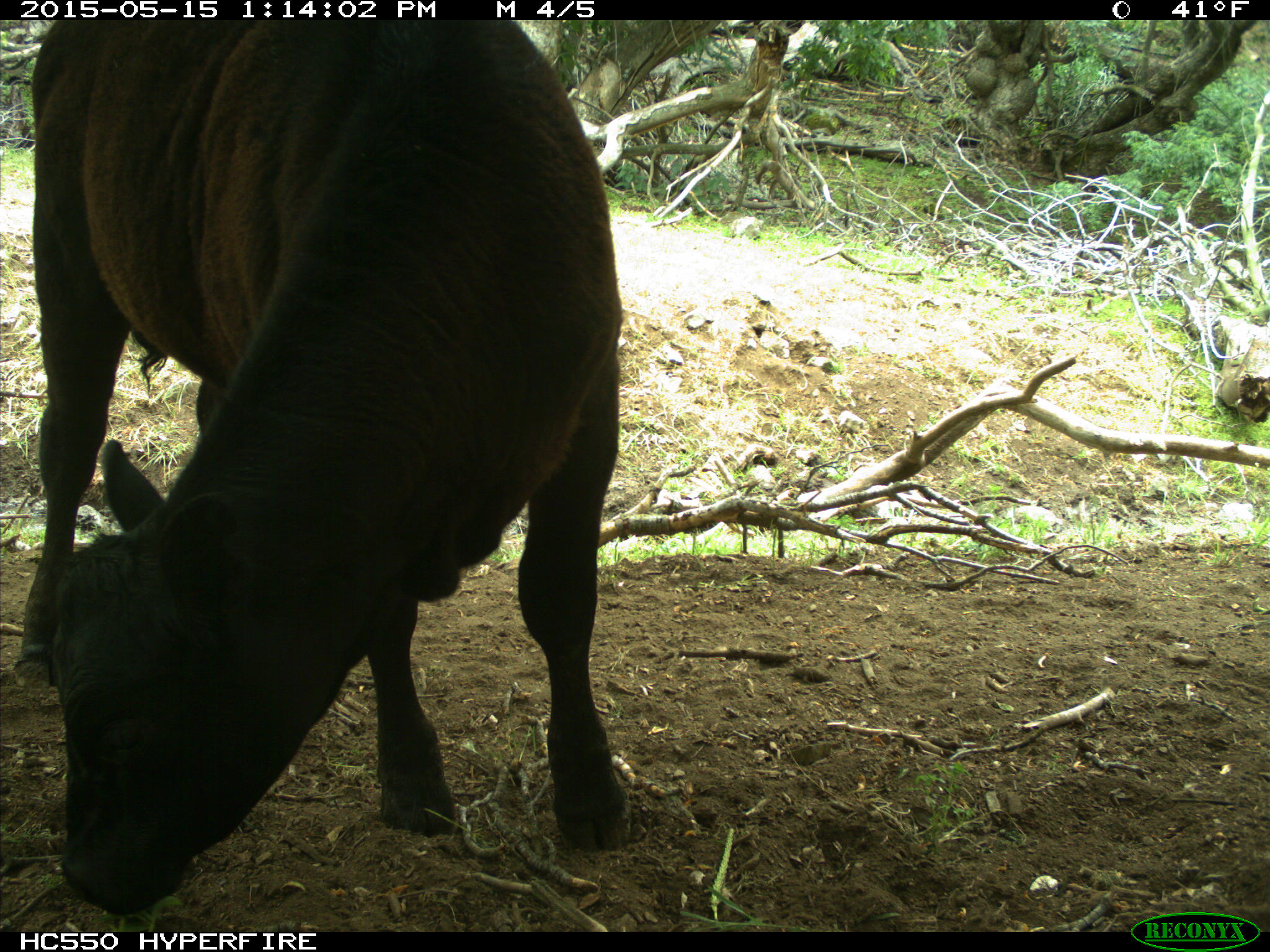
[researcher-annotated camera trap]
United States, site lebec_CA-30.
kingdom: Animalia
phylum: Chordata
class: Mammalia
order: Artiodactyla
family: Bovidae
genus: Bos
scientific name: Bos taurus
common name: domestic cow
Bos taurus (domestic cow).